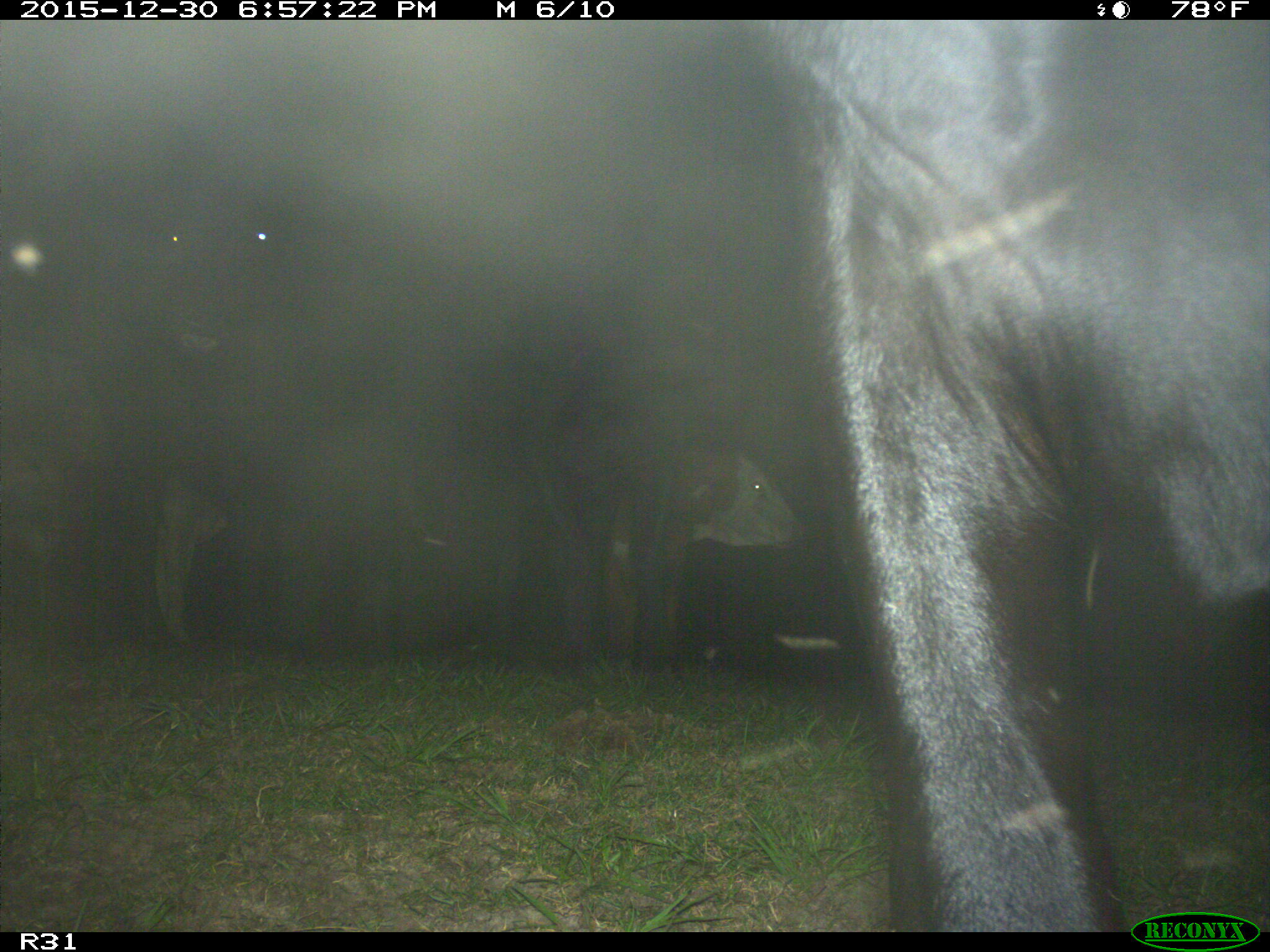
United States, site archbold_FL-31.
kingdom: Animalia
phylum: Chordata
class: Mammalia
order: Artiodactyla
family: Bovidae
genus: Bos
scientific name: Bos taurus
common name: domestic cow